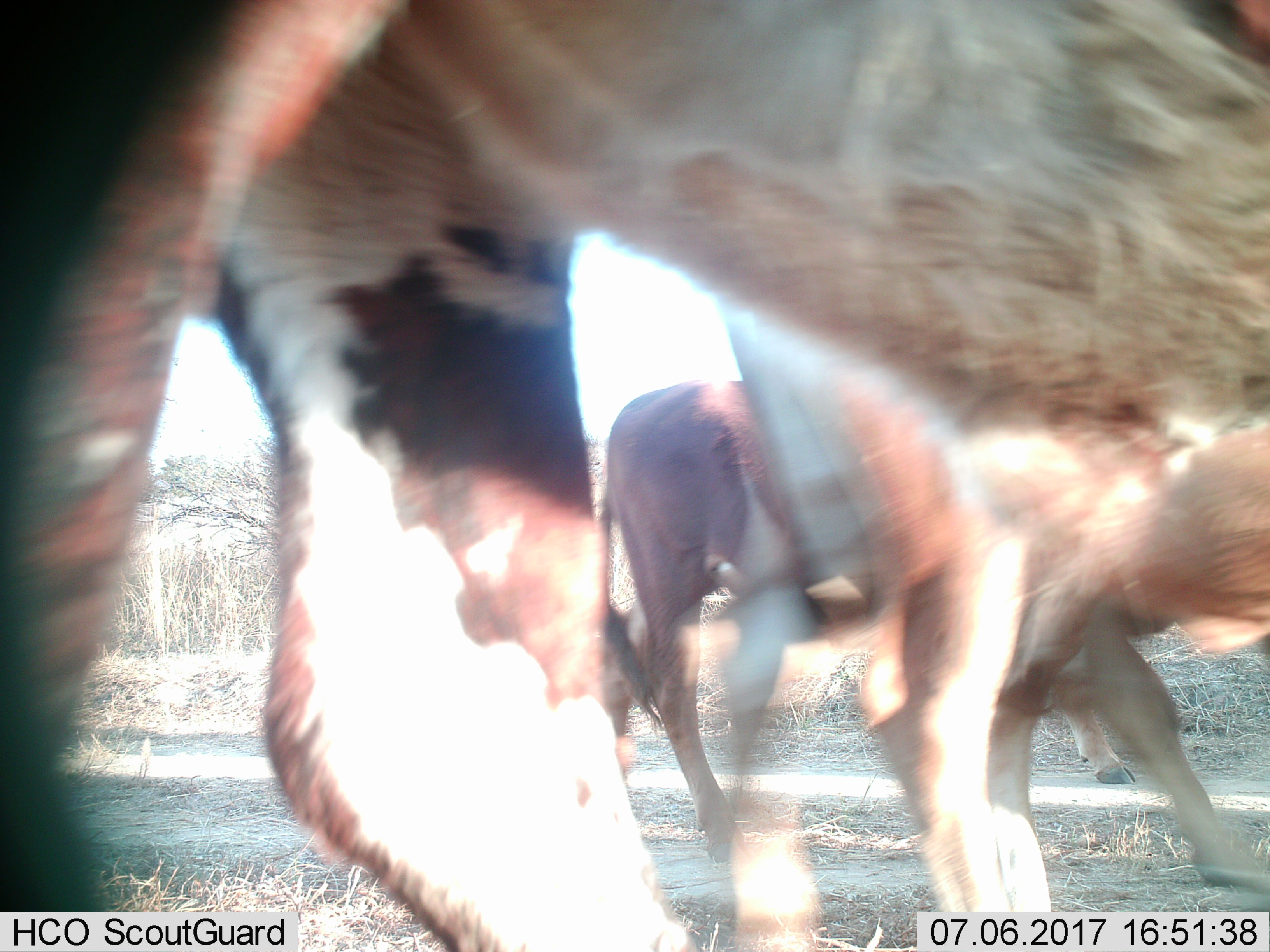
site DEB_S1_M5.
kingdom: Animalia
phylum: Chordata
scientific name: Vertebrata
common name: domestic animal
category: domesticanimal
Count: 4.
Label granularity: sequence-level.